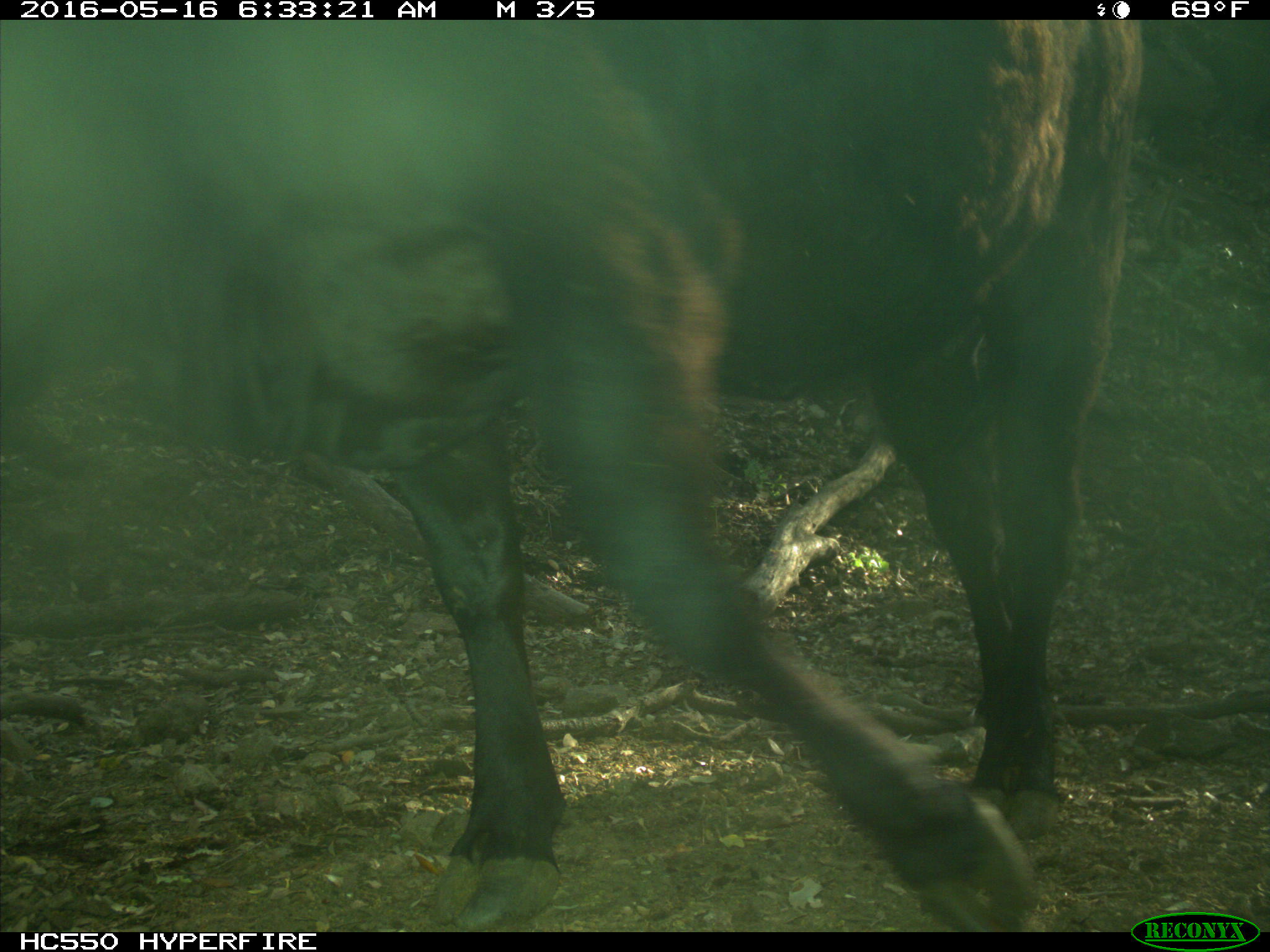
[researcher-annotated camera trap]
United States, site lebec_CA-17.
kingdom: Animalia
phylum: Chordata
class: Mammalia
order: Artiodactyla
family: Bovidae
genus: Bos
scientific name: Bos taurus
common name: domestic cow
Bos taurus (domestic cow).